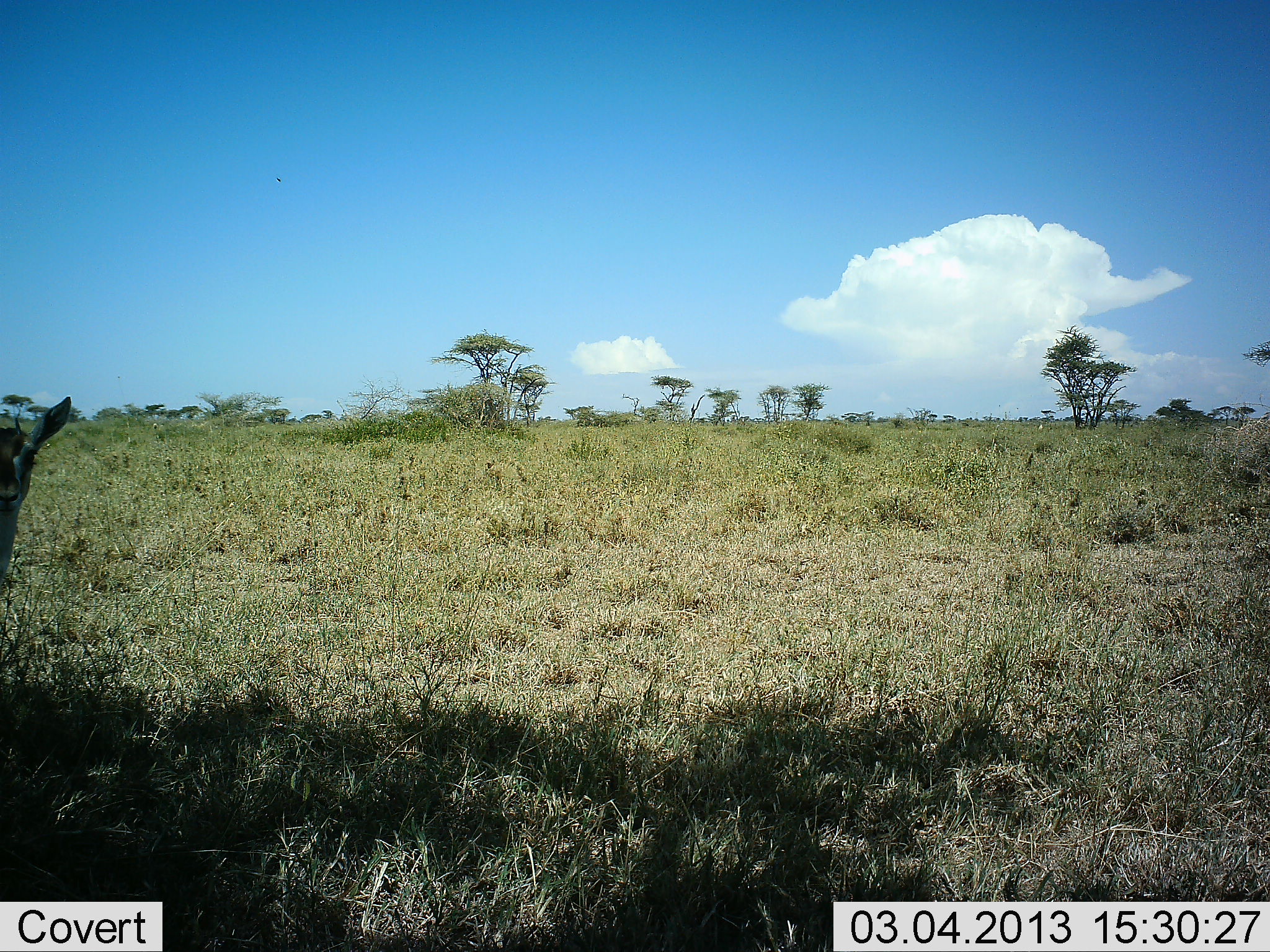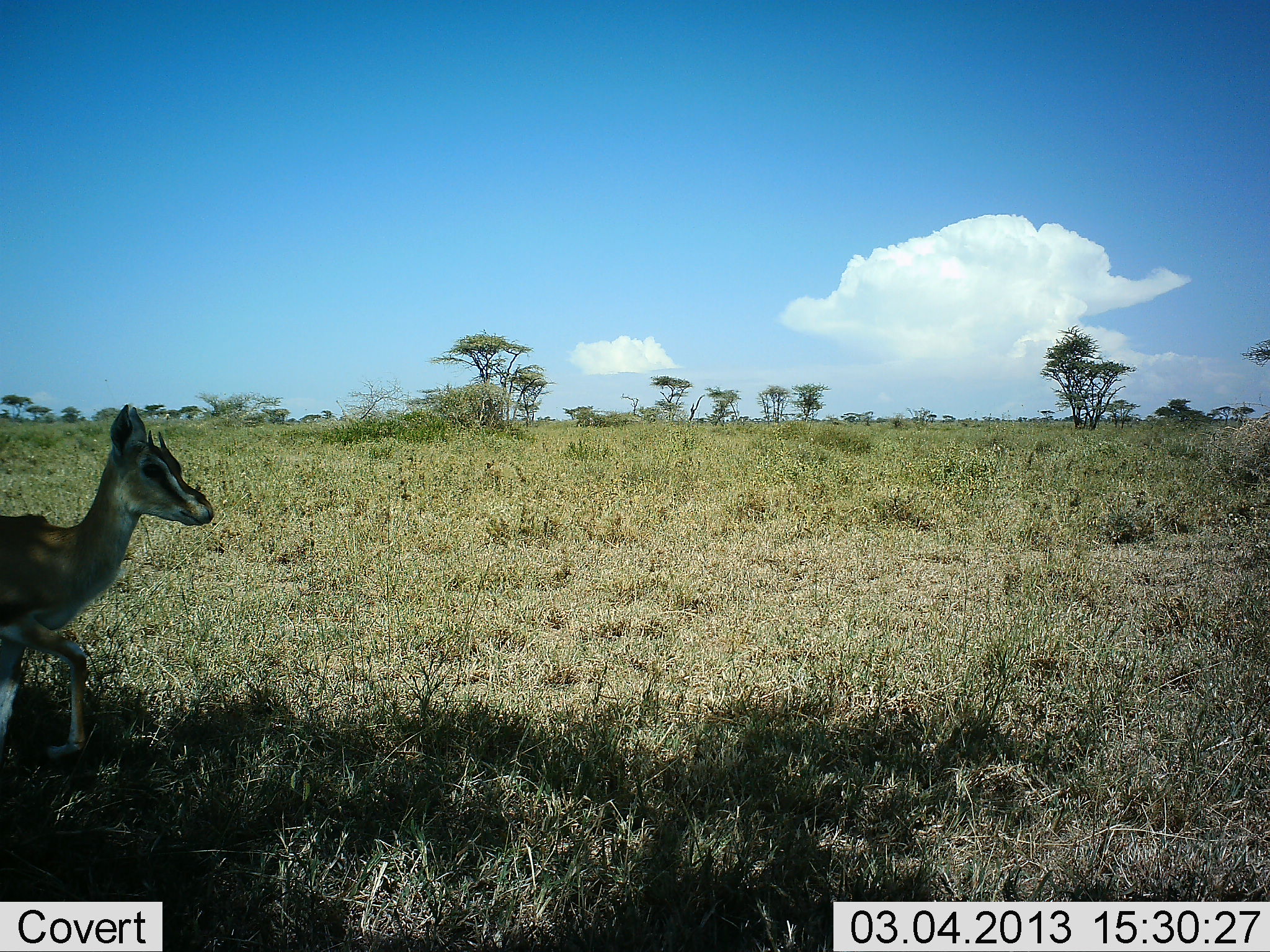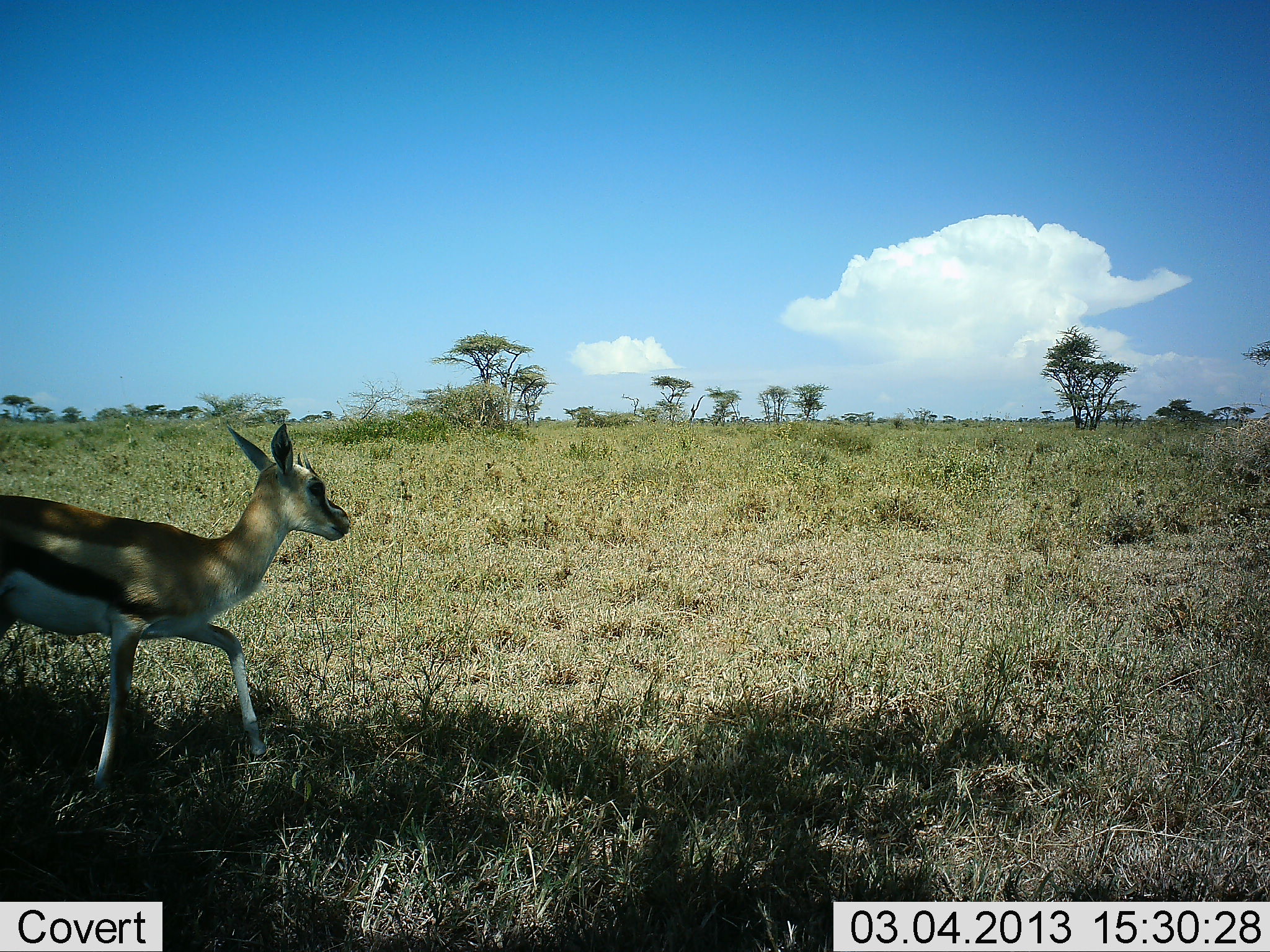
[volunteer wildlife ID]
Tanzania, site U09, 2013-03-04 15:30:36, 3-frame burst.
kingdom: Animalia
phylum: Chordata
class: Mammalia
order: Artiodactyla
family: Bovidae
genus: Eudorcas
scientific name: Eudorcas thomsonii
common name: thomson's gazelle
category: gazellethomsons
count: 1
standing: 0%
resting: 0%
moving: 100%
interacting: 0%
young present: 21%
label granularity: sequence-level